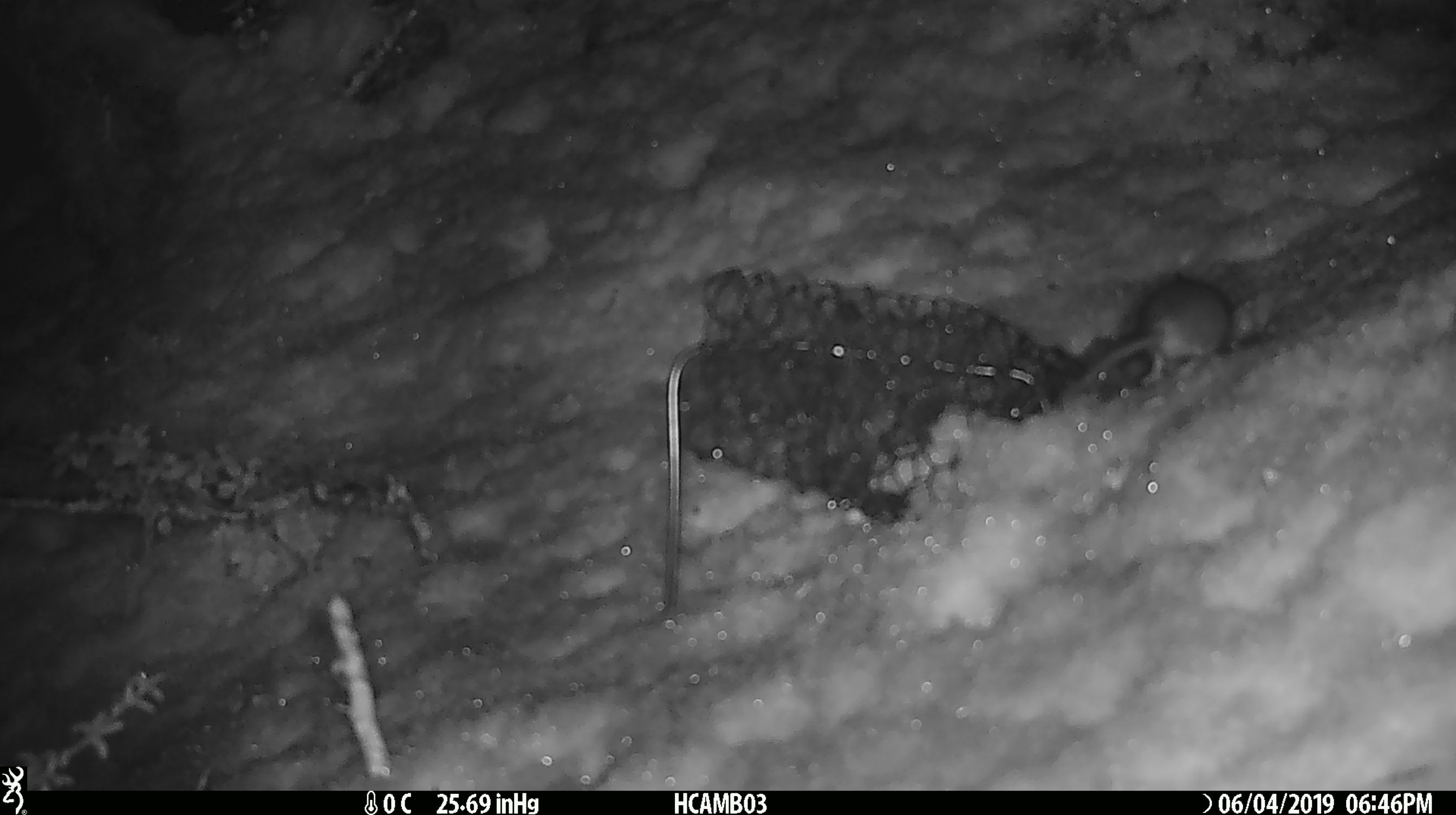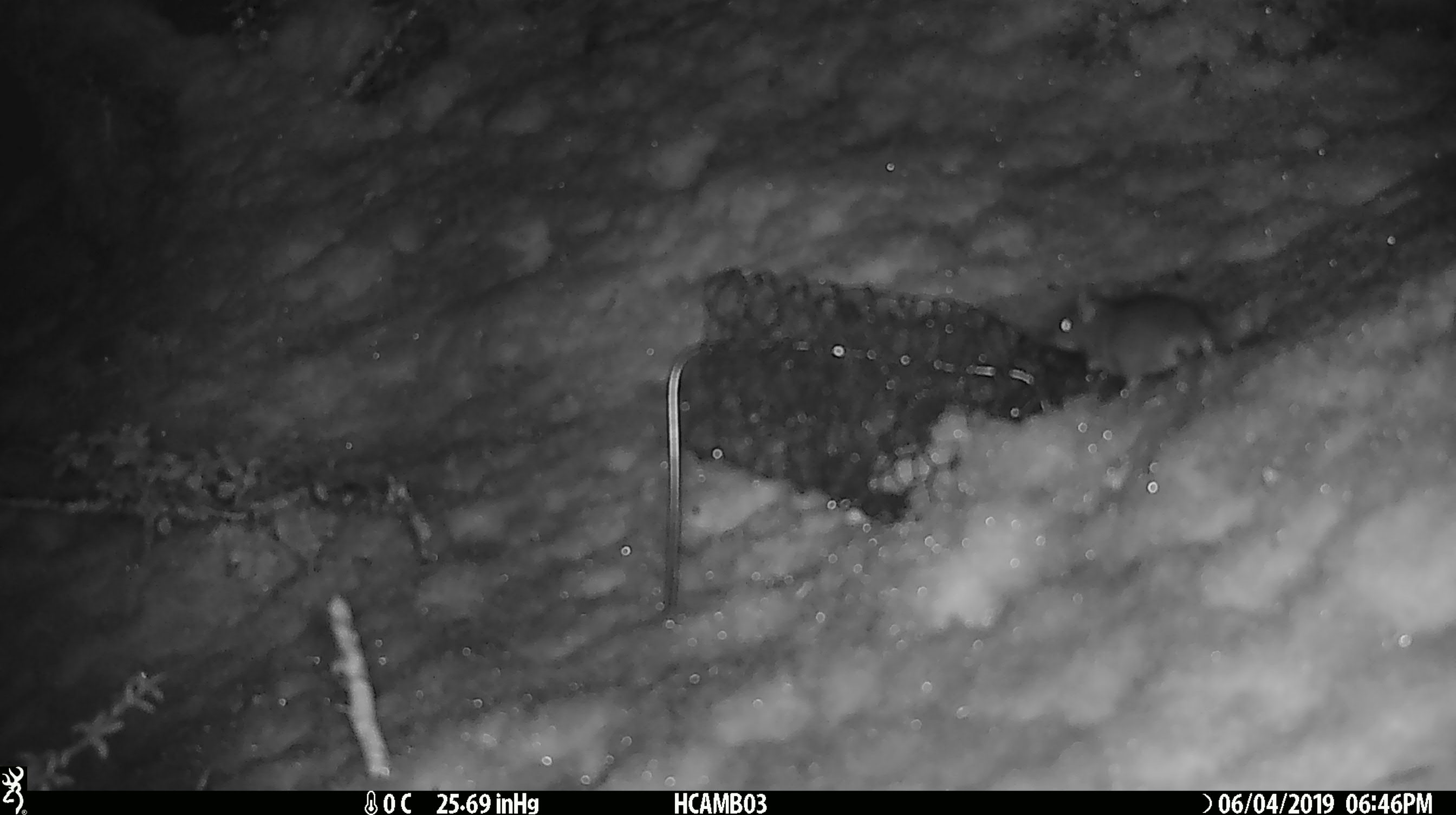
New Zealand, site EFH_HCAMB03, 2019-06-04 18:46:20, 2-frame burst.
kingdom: Animalia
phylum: Chordata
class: Mammalia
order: Rodentia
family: Muridae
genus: Mus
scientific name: Mus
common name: mouse